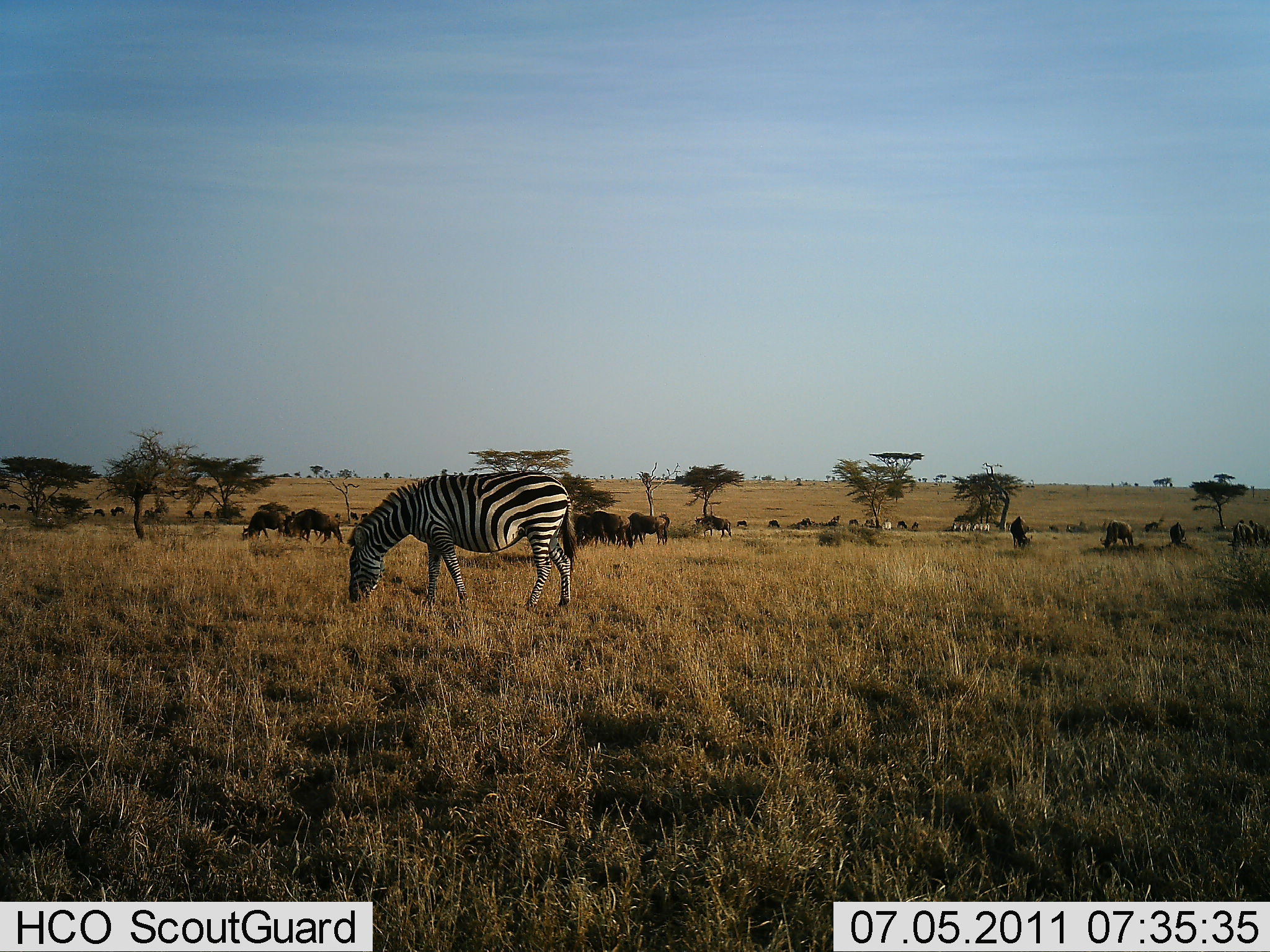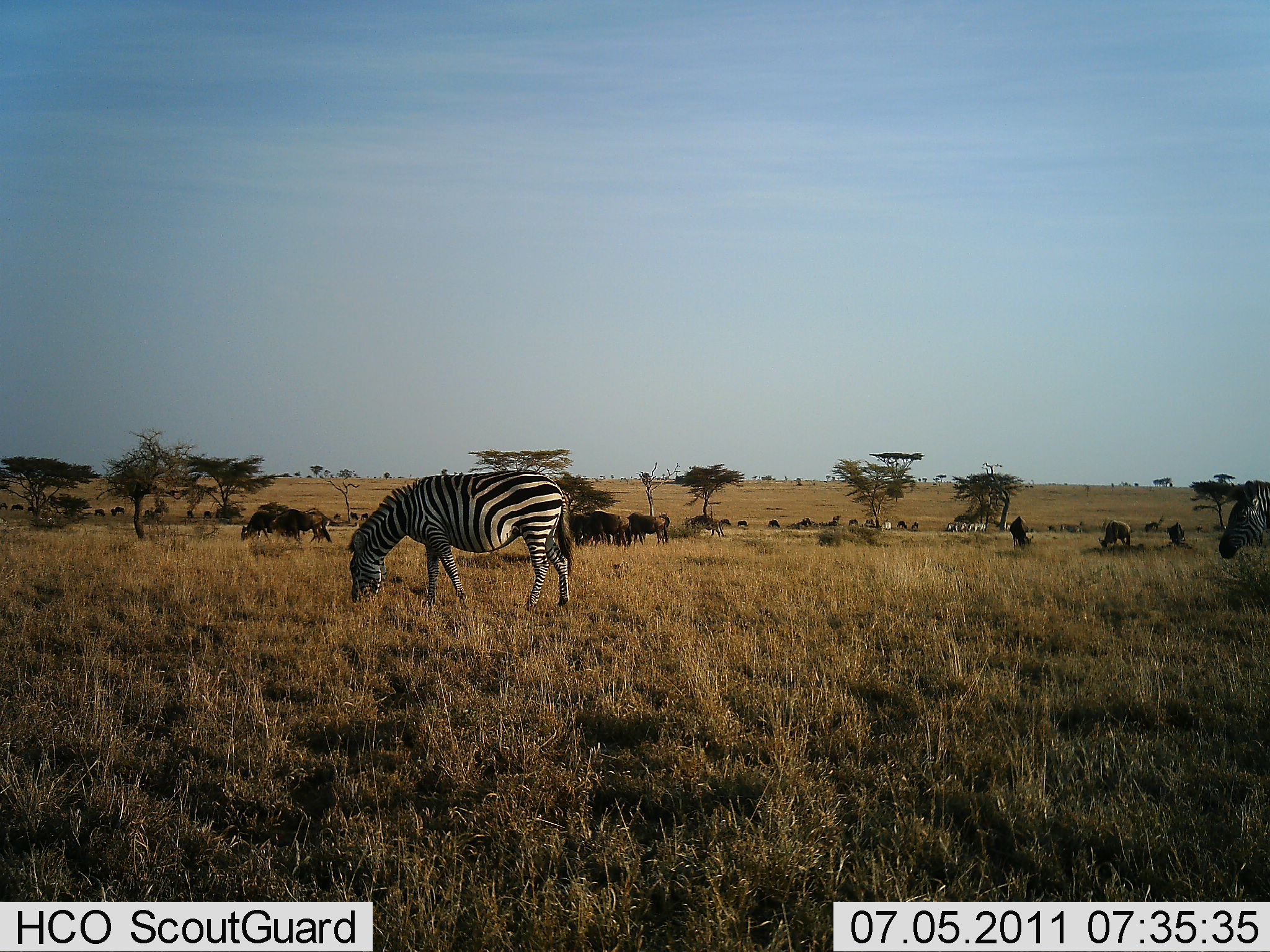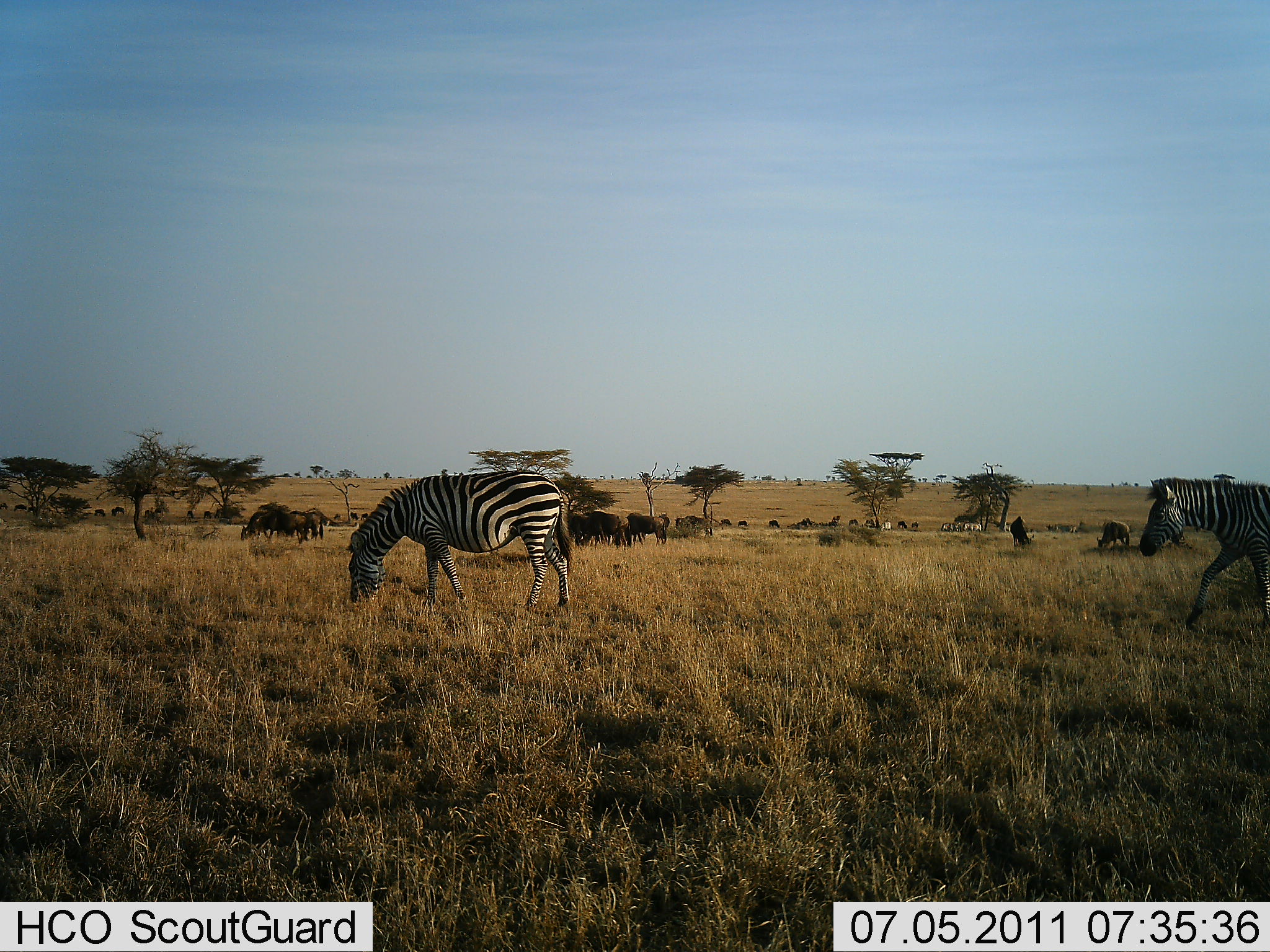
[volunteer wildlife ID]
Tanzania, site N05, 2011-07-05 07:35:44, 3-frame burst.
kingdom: Animalia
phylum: Chordata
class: Mammalia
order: Artiodactyla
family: Bovidae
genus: Connochaetes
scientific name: Connochaetes taurinus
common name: blue wildebeest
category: wildebeest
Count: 11-50.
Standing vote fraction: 73%.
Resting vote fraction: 9%.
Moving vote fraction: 27%.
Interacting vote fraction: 0%.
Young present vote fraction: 0%.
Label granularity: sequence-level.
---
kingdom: Animalia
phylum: Chordata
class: Mammalia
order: Perissodactyla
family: Equidae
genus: Equus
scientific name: Equus quagga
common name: plains zebra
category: zebra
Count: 2.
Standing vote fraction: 19%.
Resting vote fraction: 0%.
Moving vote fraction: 62%.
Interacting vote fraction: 0%.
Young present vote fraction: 0%.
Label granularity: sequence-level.